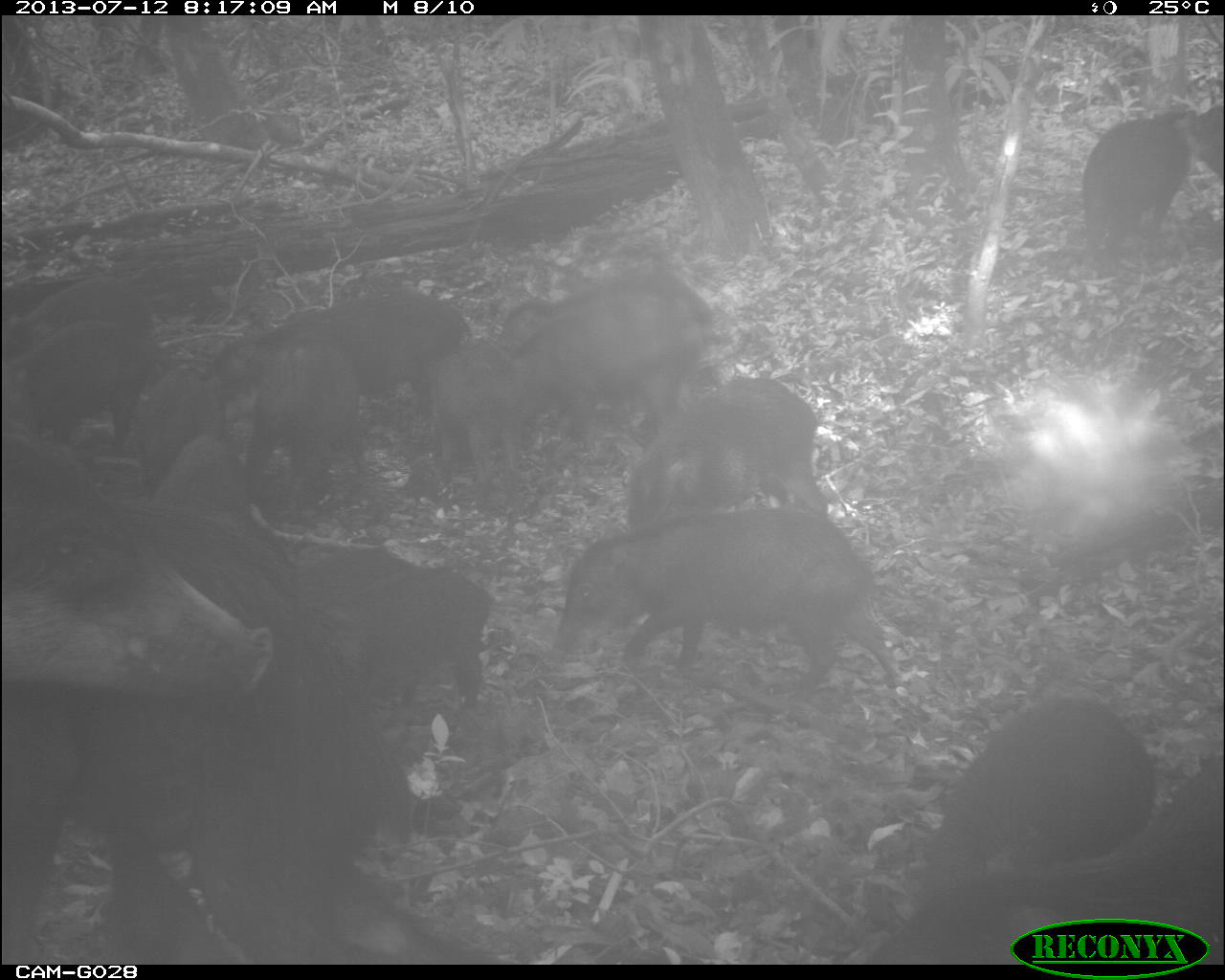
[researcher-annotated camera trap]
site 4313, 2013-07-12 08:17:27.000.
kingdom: Animalia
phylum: Chordata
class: Mammalia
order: Artiodactyla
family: Tayassuidae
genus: Tayassu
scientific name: Tayassu pecari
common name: white-lipped peccary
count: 25